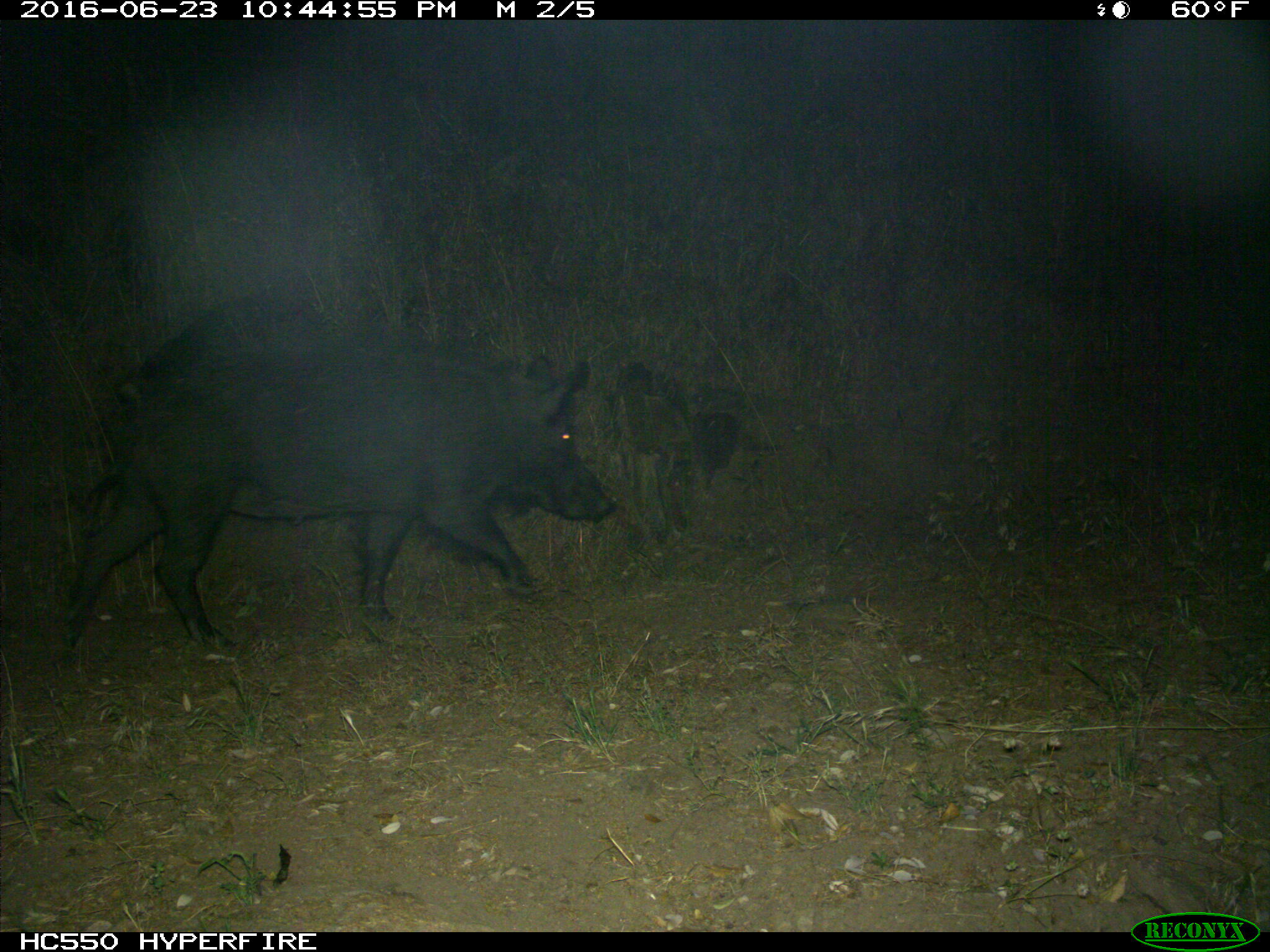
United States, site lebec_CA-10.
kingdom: Animalia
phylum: Chordata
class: Mammalia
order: Artiodactyla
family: Suidae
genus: Sus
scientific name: Sus scrofa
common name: wild boar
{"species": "Sus scrofa (wild boar)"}